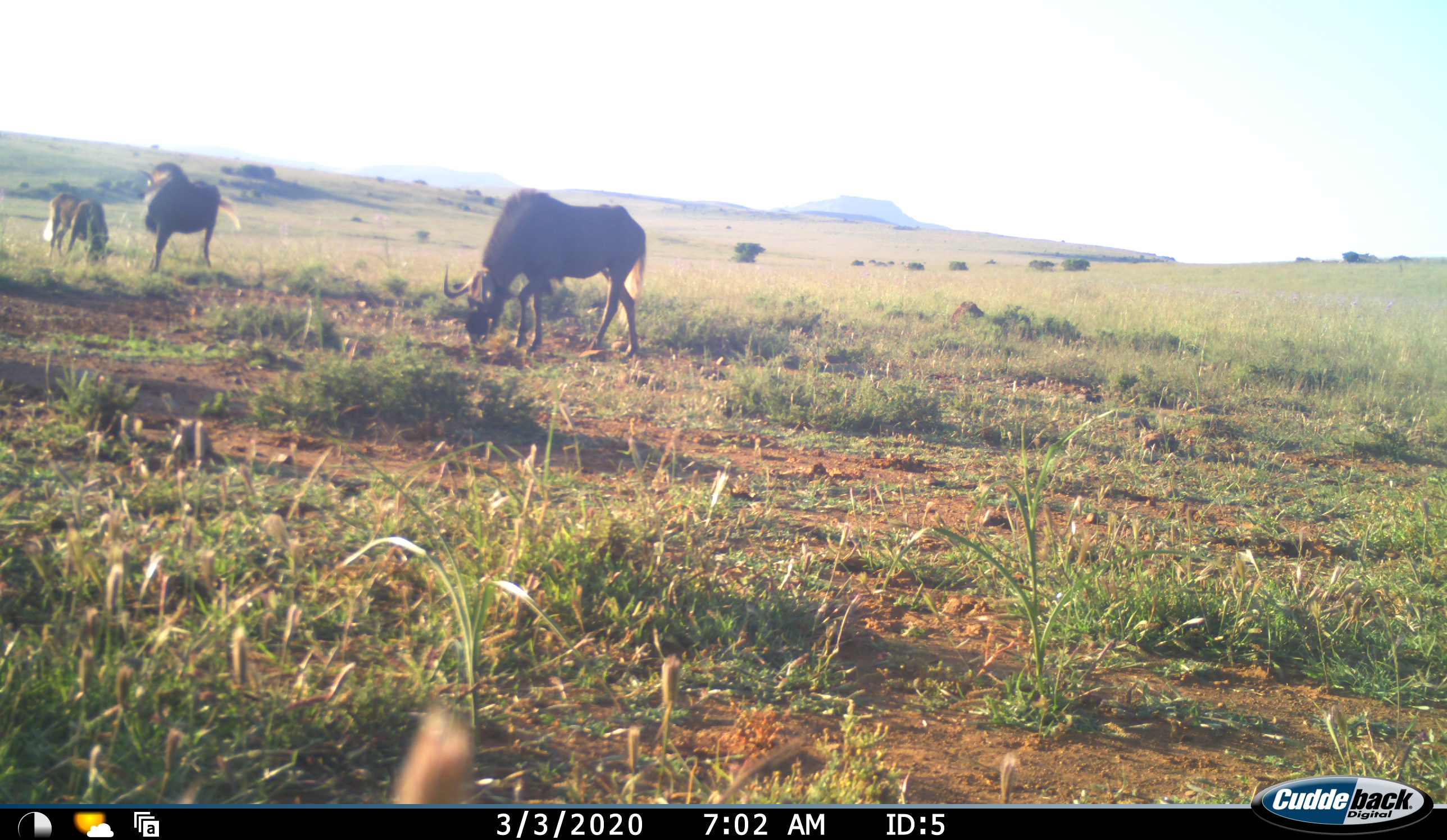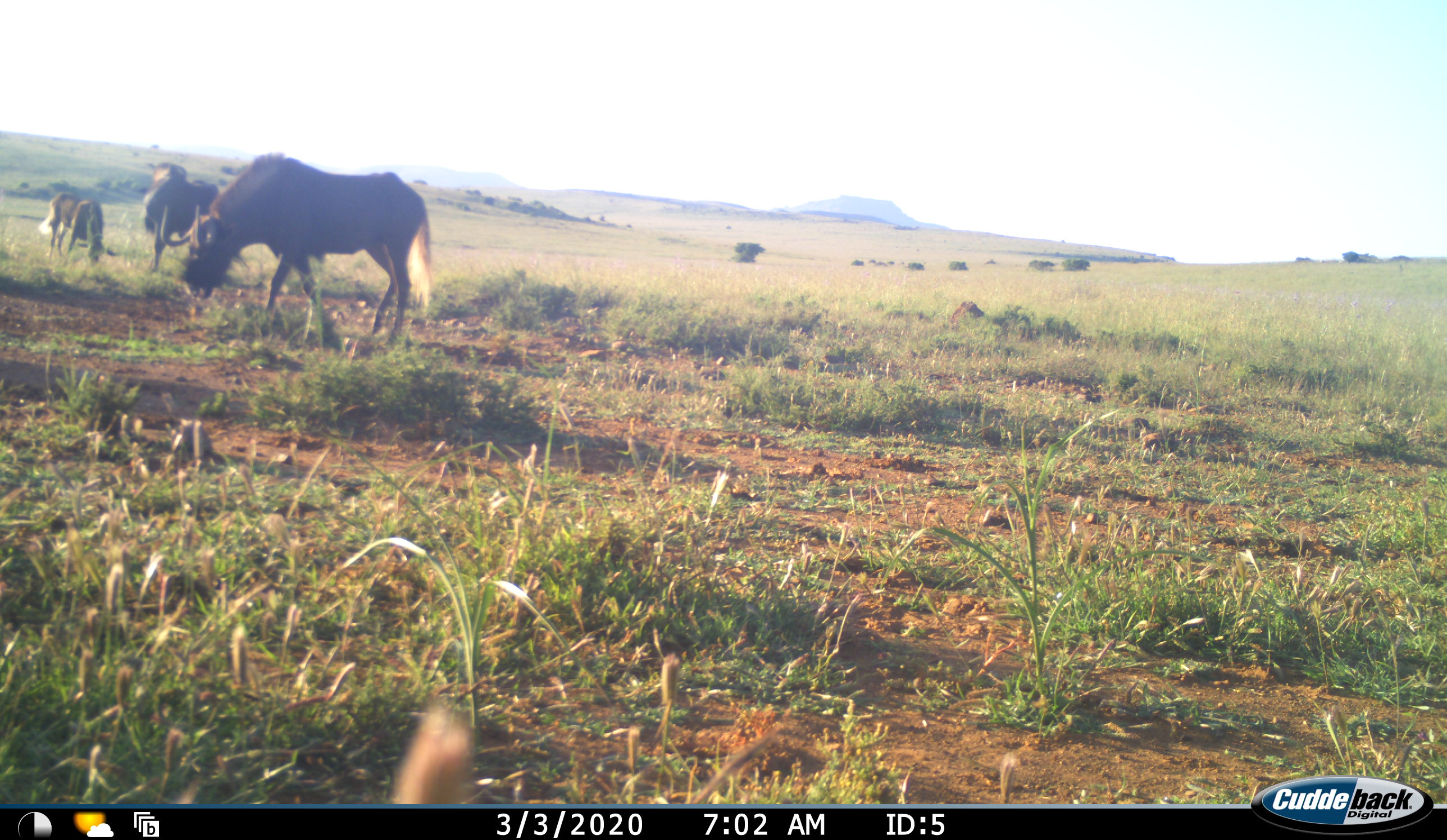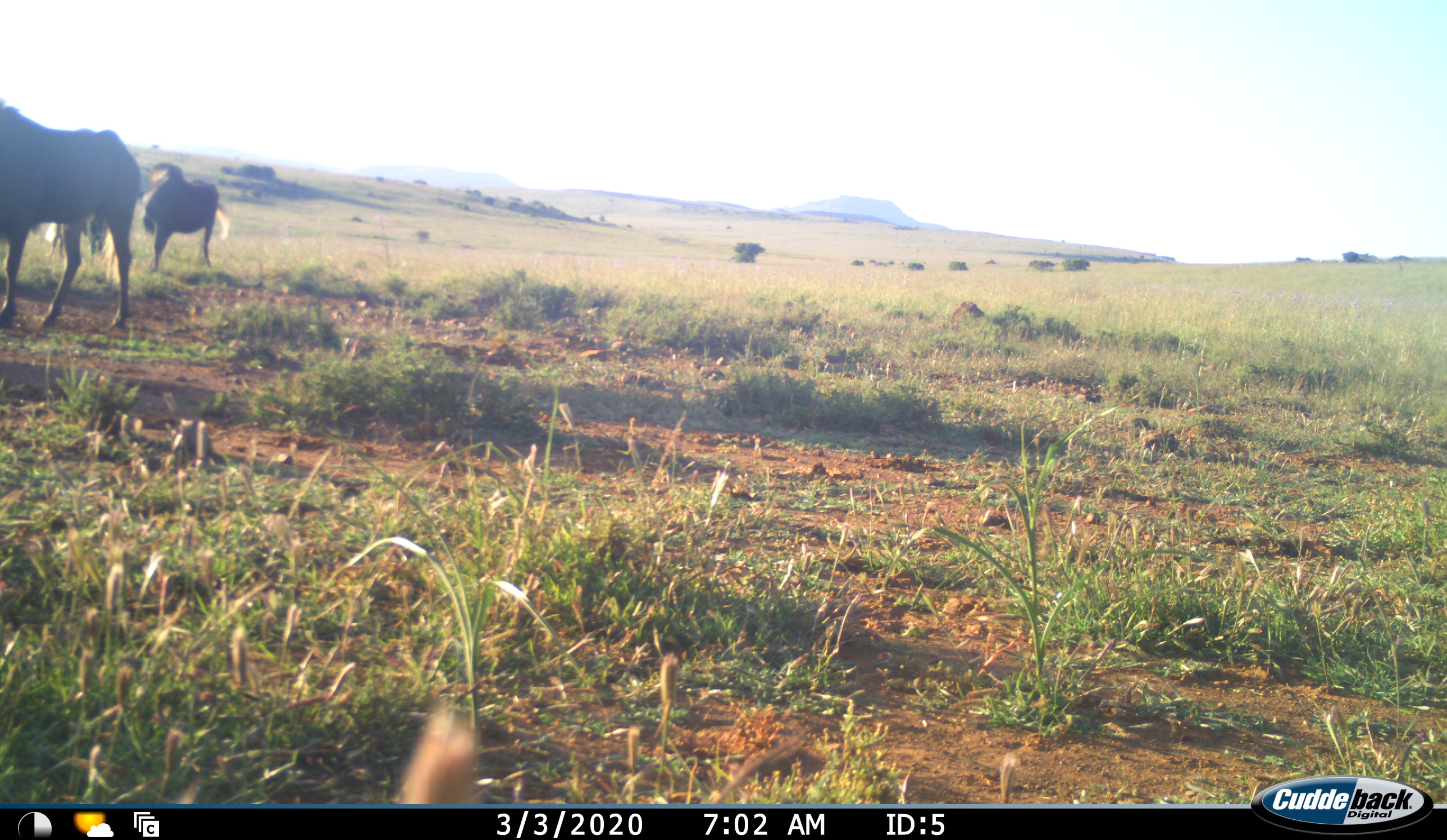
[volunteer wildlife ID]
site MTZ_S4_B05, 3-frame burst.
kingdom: Animalia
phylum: Chordata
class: Mammalia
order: Artiodactyla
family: Bovidae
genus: Connochaetes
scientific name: Connochaetes gnou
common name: black wildebeest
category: wildebeestblack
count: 3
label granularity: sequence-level